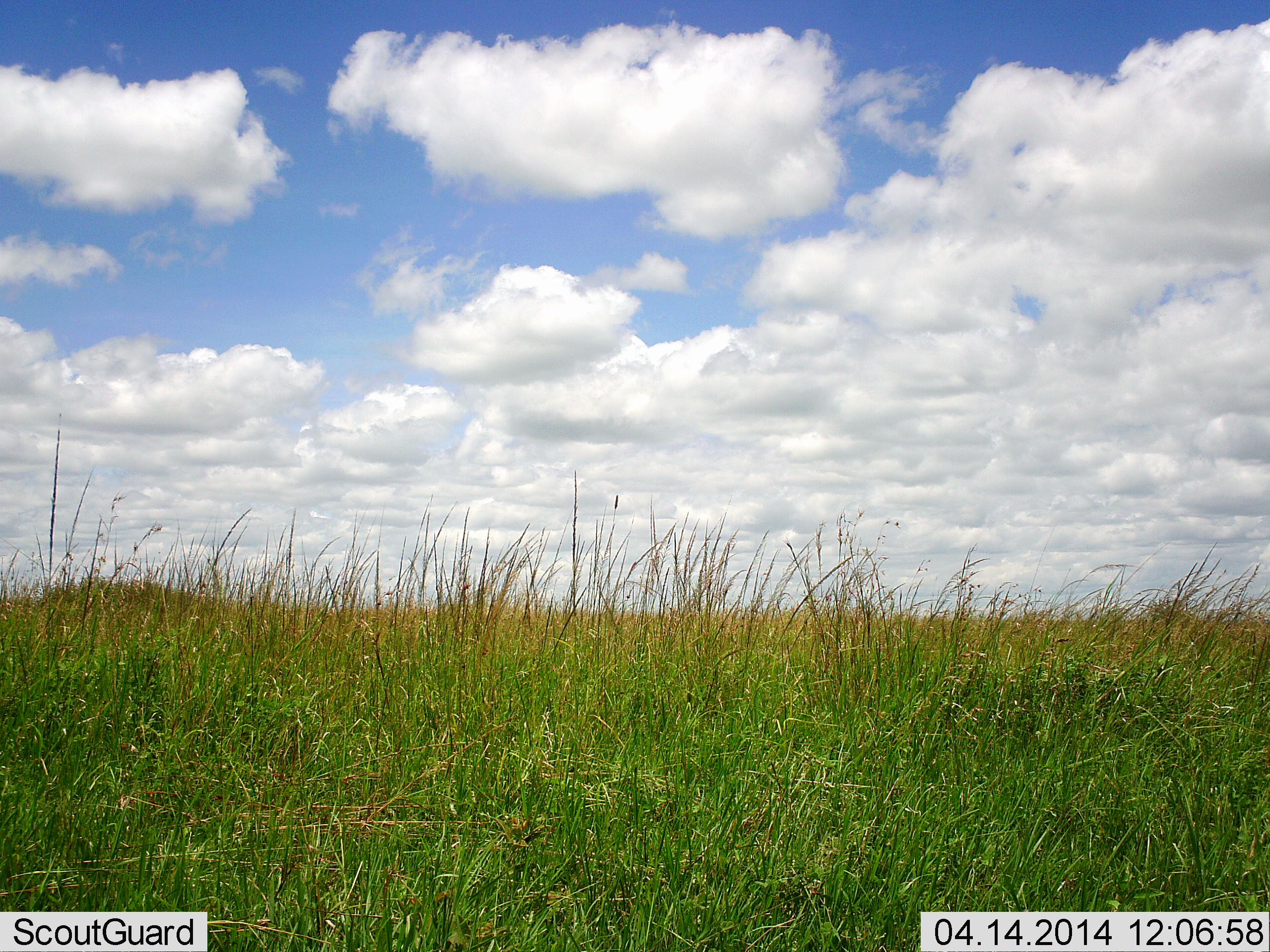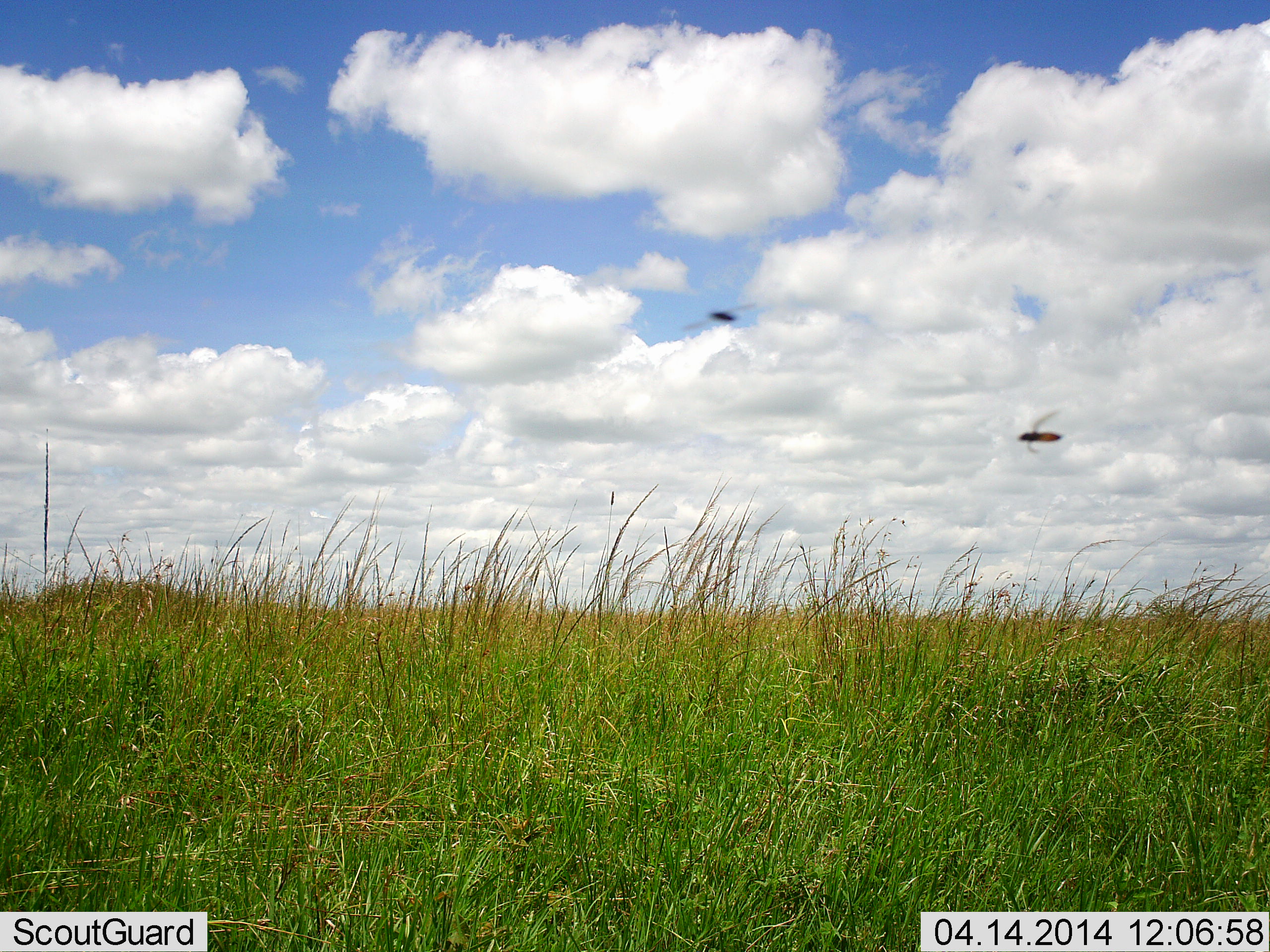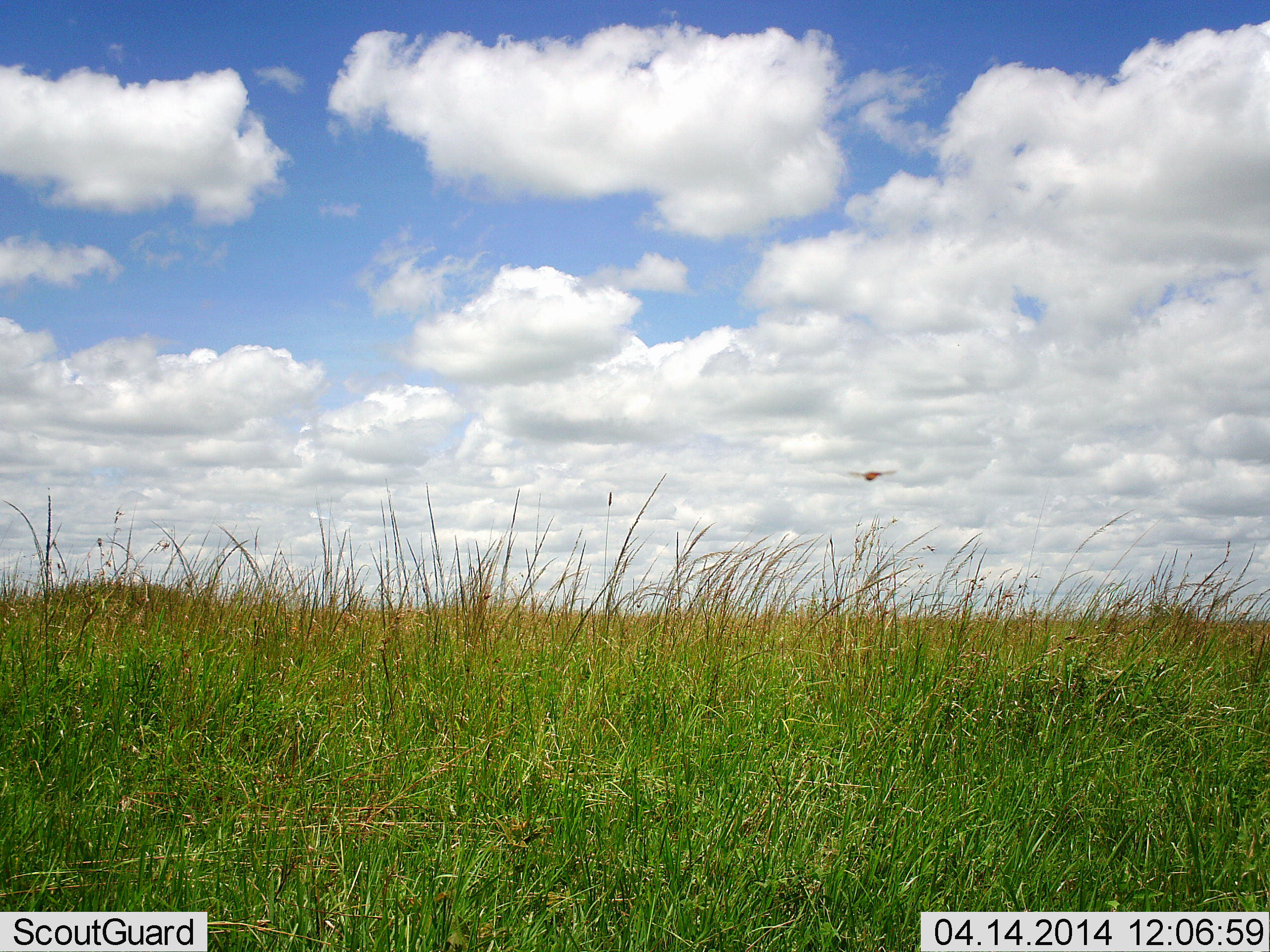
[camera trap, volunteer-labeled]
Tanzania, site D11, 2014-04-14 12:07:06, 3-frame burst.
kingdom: Animalia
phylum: Arthropoda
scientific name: Arthropoda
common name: arthropods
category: insectspider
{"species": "insectspider (arthropods) (Arthropoda)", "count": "2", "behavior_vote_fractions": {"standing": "0%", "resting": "0%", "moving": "100%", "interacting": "0%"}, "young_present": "0%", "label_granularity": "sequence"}